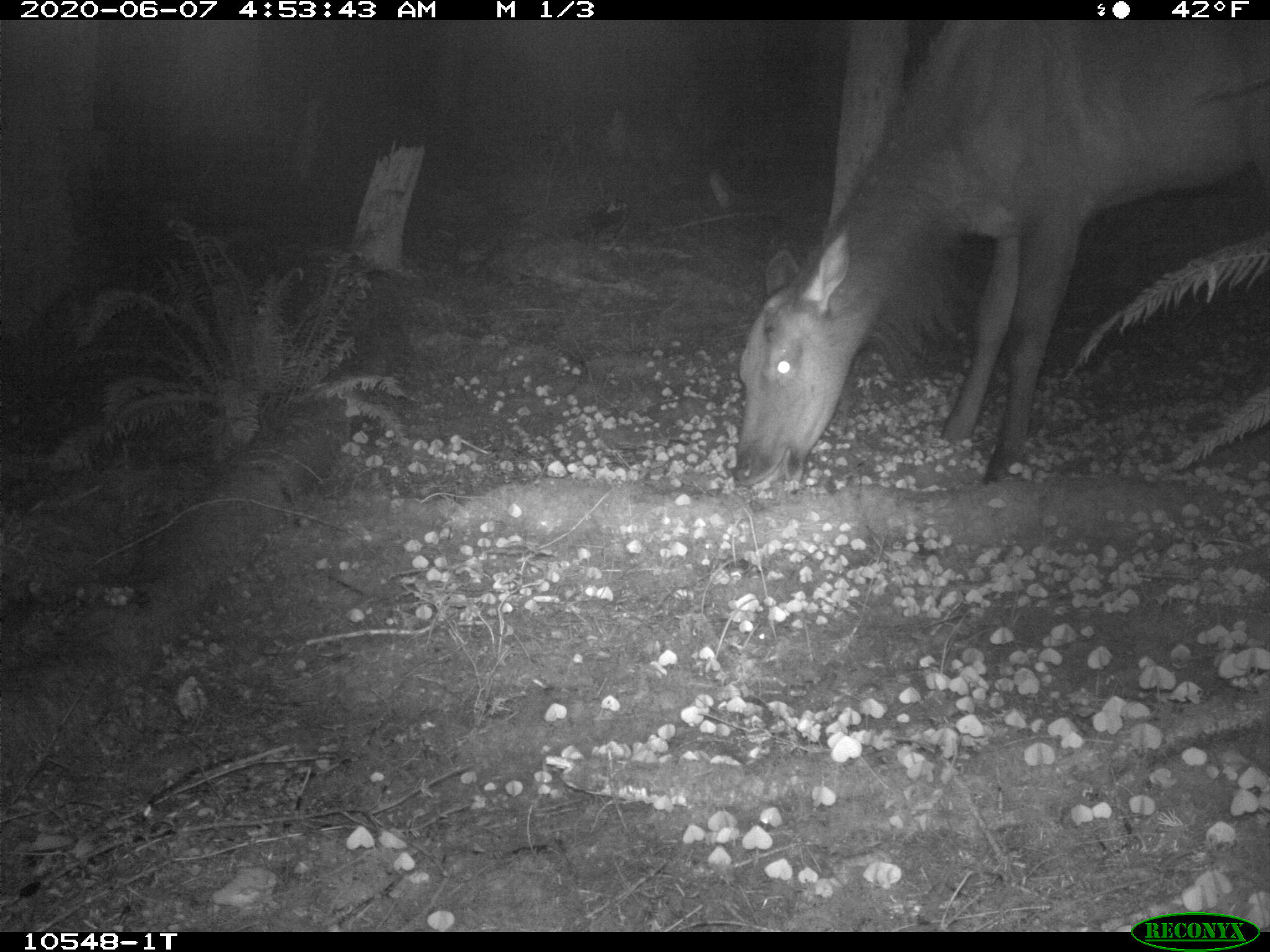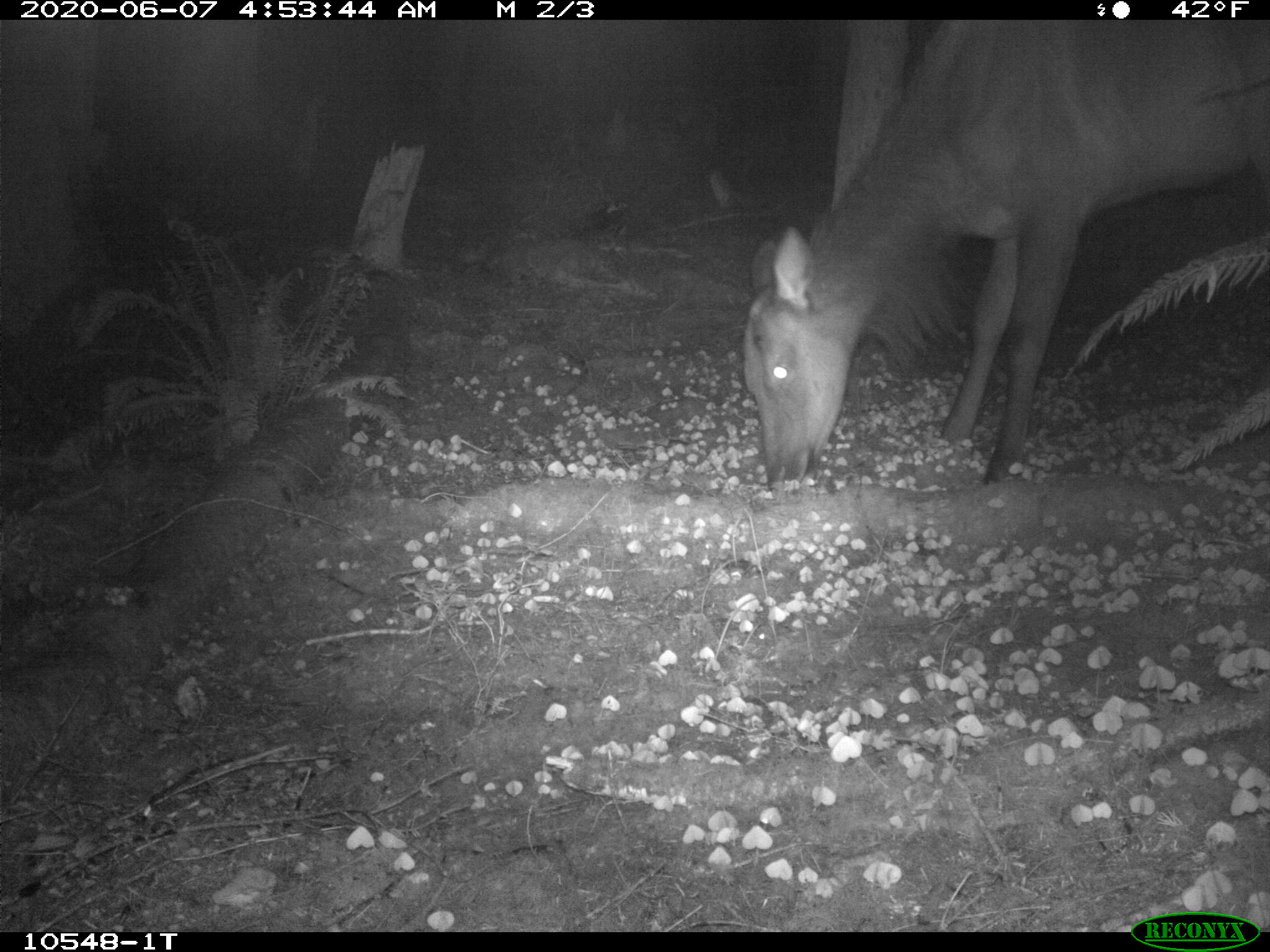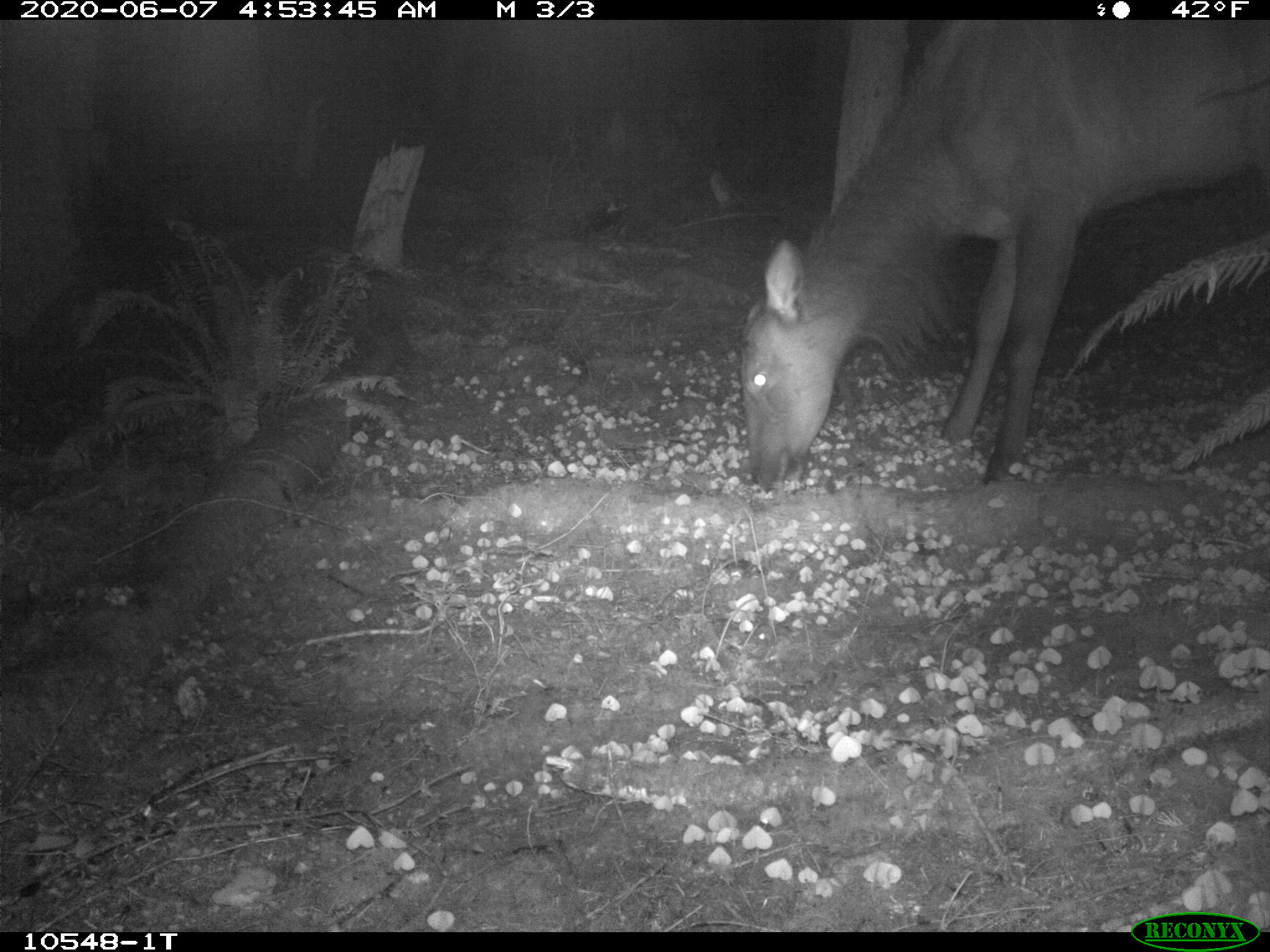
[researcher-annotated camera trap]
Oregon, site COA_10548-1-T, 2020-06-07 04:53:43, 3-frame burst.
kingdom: Animalia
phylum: Chordata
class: Mammalia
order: Artiodactyla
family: Cervidae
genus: Cervus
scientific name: Cervus canadensis roosevelti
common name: roosevelt elk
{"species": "roosevelt elk (Cervus canadensis roosevelti)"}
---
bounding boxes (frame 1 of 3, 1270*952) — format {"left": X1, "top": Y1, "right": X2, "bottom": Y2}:
roosevelt elk: {"left": 726, "top": 20, "right": 1262, "bottom": 494}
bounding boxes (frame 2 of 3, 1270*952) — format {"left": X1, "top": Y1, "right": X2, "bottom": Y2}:
roosevelt elk: {"left": 732, "top": 20, "right": 1262, "bottom": 494}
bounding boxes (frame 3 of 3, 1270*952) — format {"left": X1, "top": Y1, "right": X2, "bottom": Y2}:
roosevelt elk: {"left": 730, "top": 25, "right": 1266, "bottom": 501}